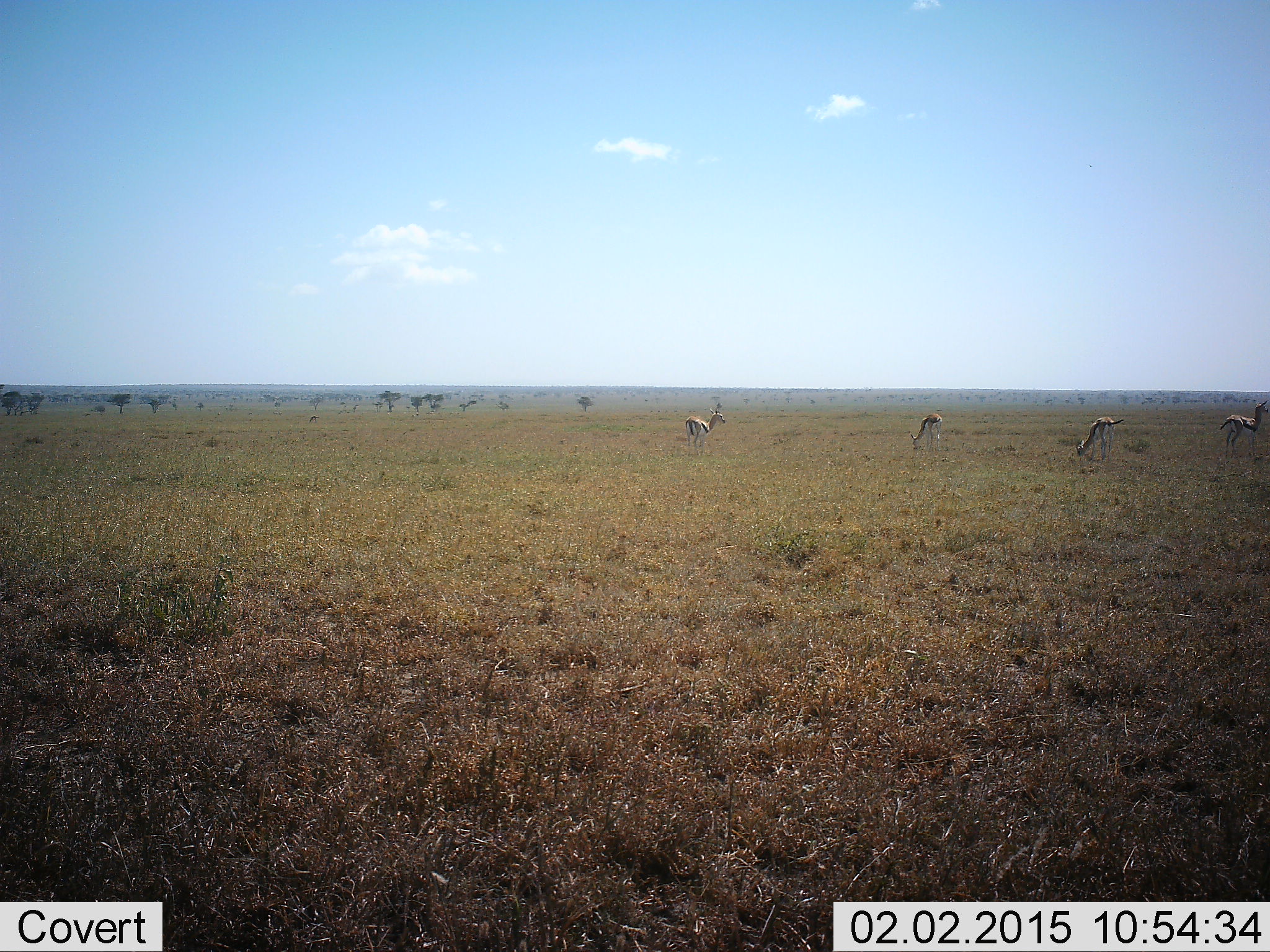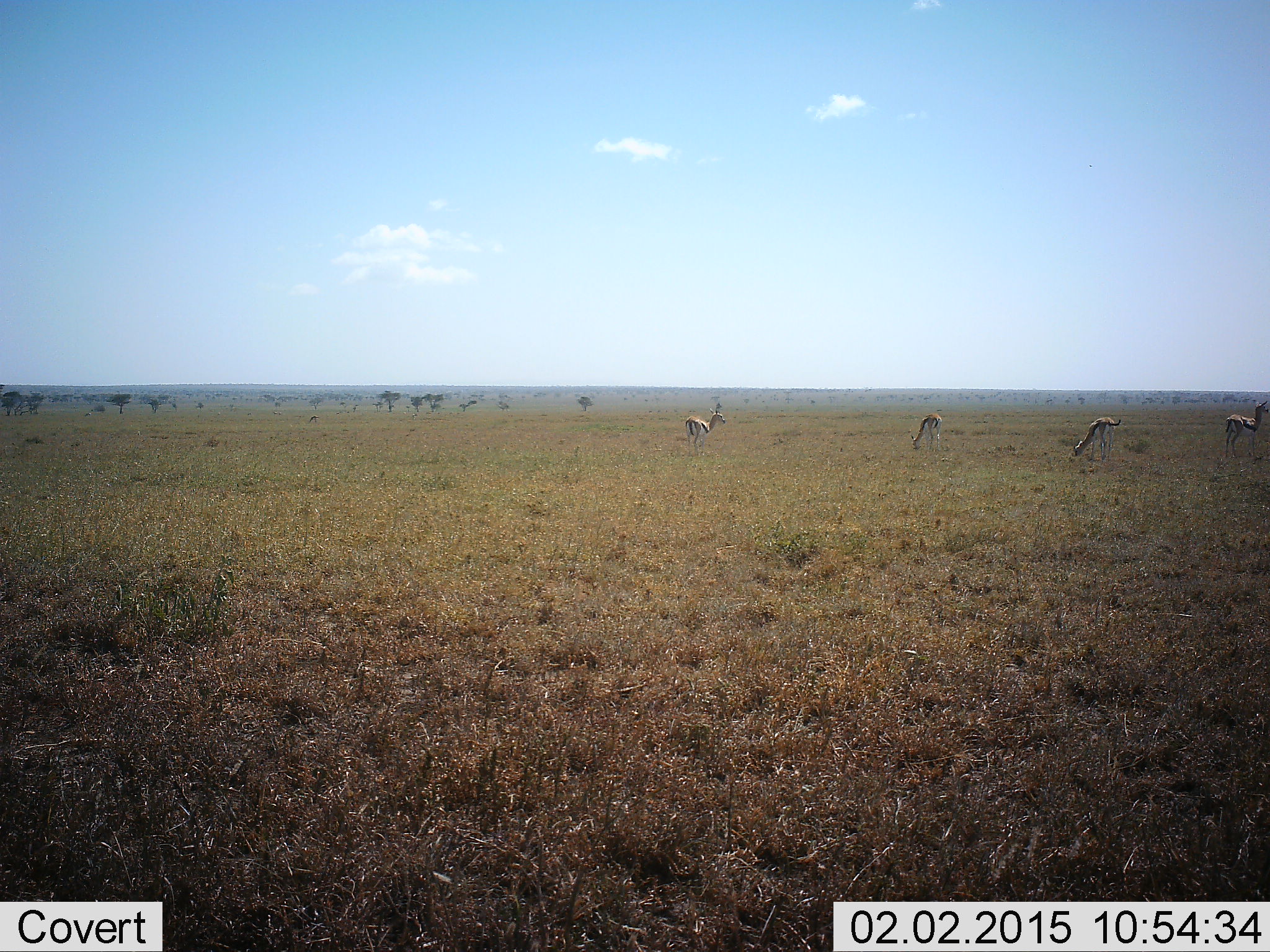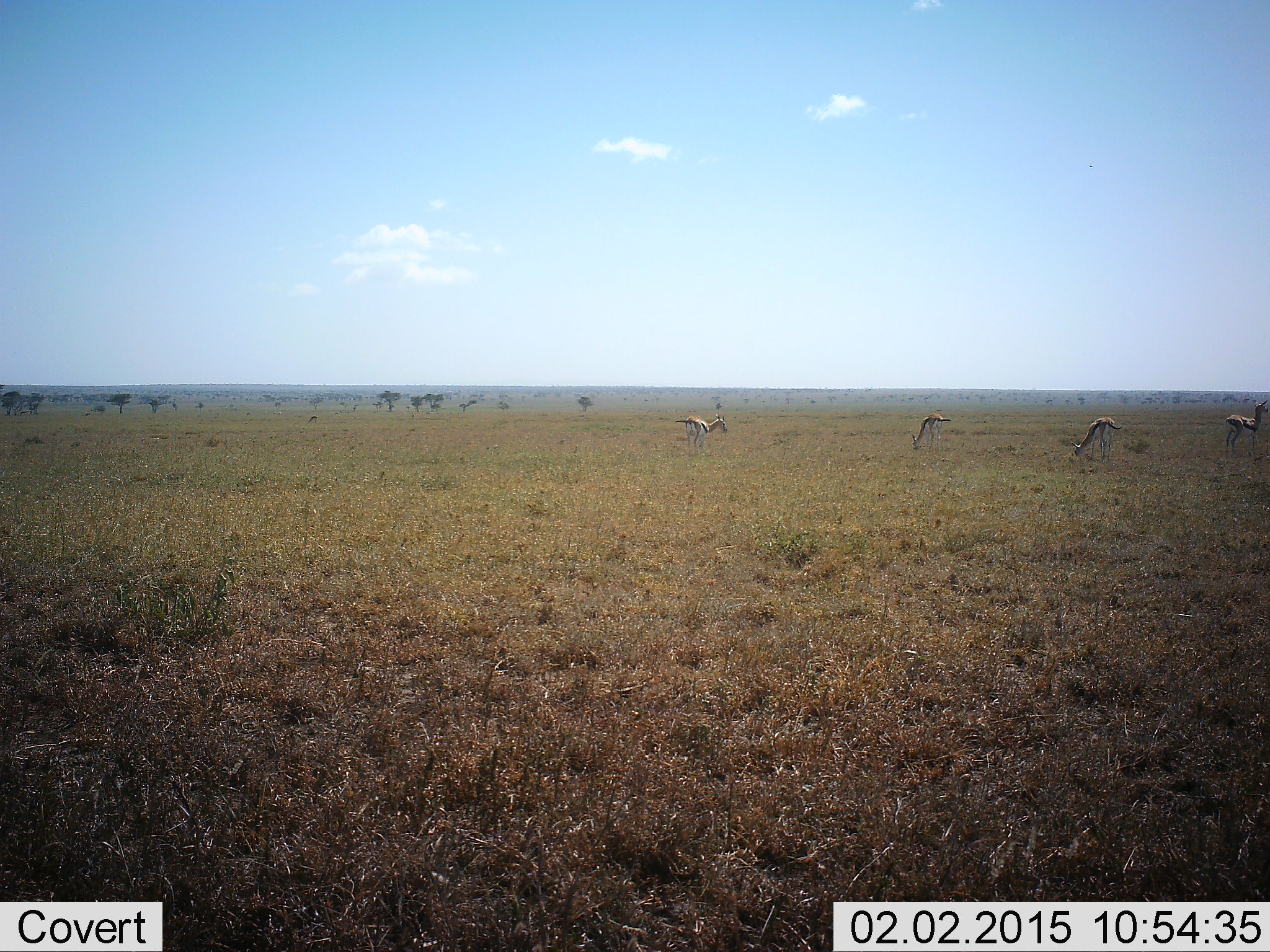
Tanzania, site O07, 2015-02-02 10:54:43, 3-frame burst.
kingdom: Animalia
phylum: Chordata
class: Mammalia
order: Artiodactyla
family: Bovidae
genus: Eudorcas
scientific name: Eudorcas thomsonii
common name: thomson's gazelle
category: gazellethomsons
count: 4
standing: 70%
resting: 0%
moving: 0%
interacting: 0%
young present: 0%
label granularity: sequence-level